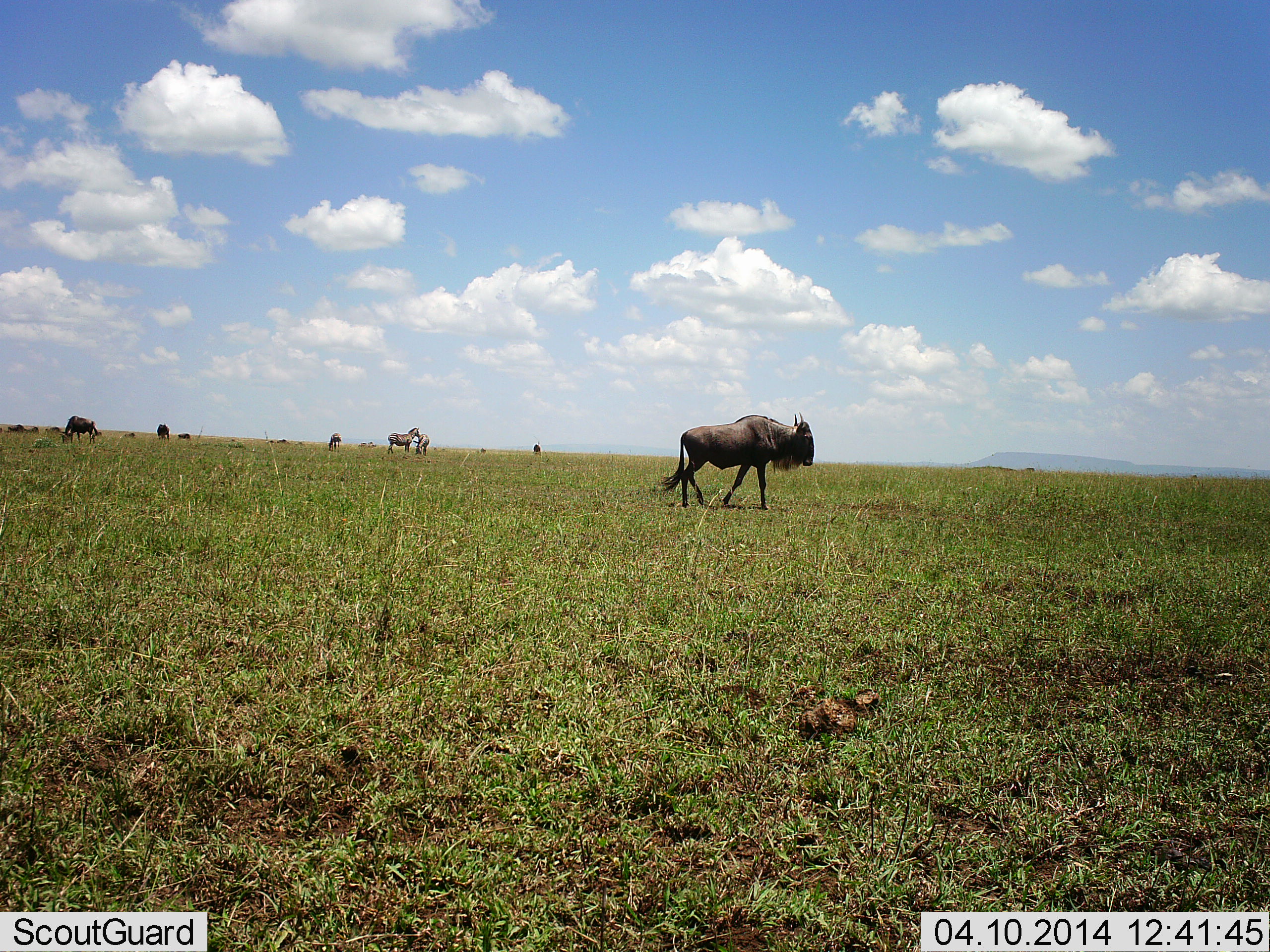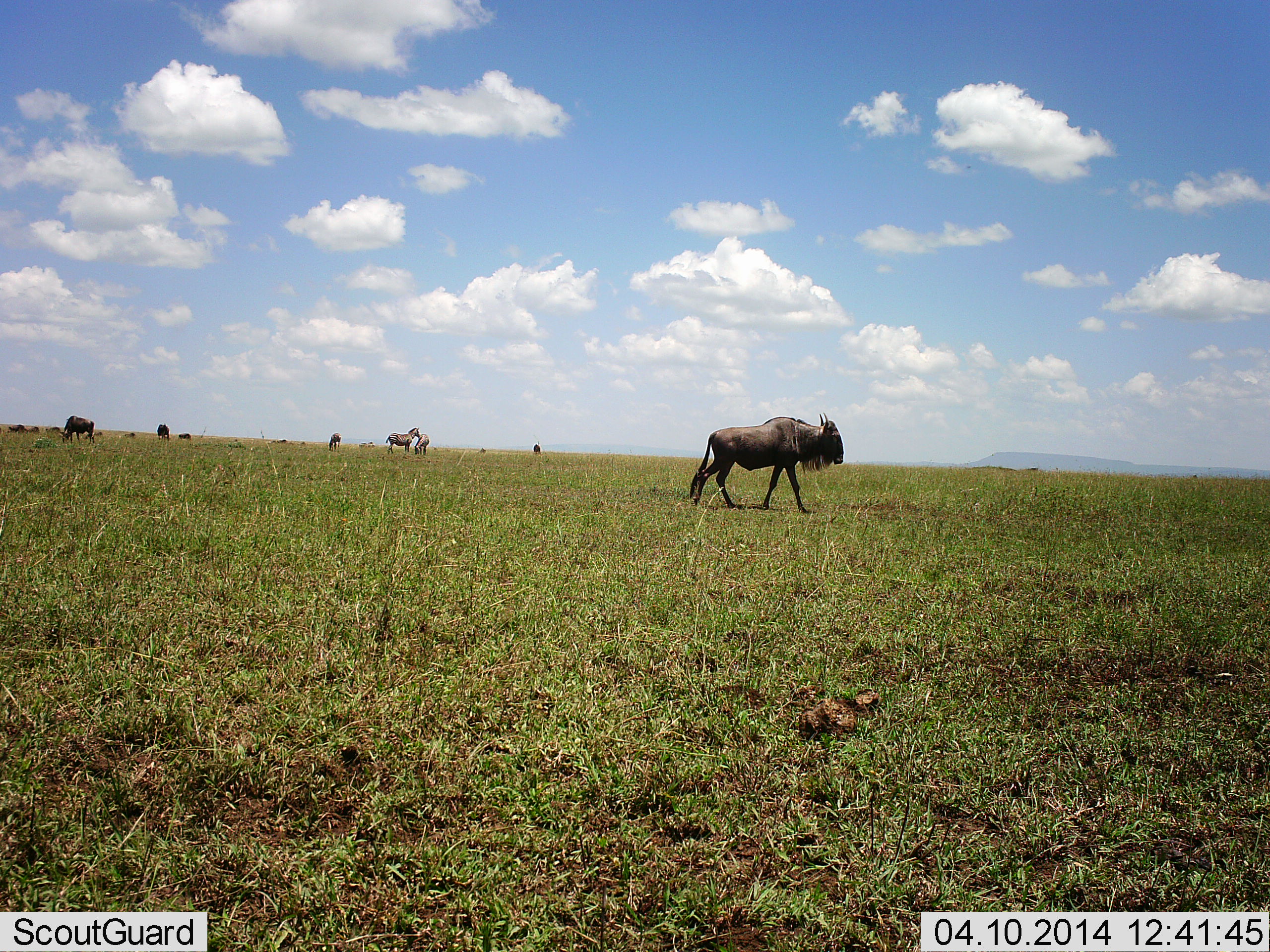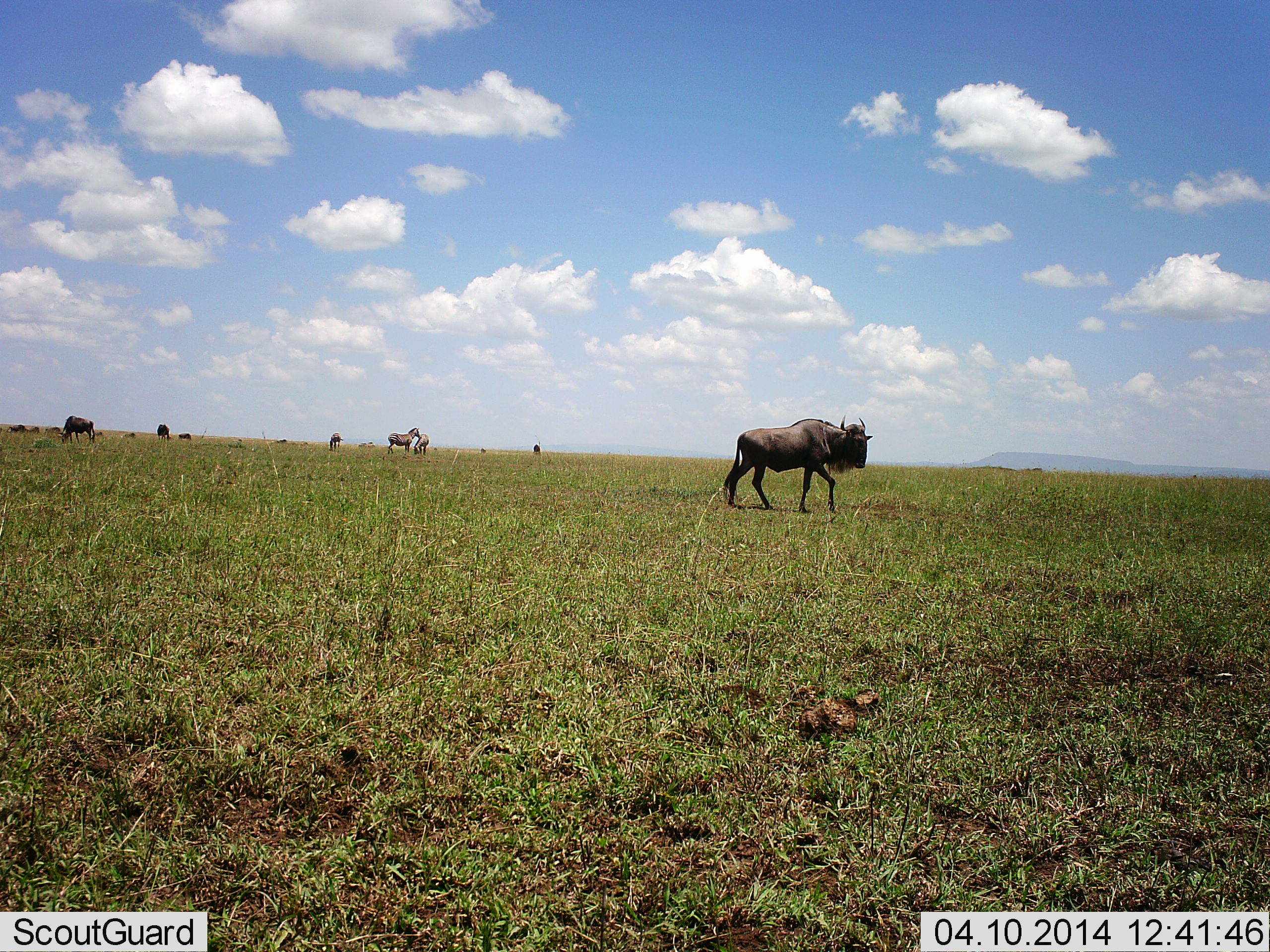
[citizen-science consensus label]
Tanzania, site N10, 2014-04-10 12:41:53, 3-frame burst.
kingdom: Animalia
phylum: Chordata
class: Mammalia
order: Artiodactyla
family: Bovidae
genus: Connochaetes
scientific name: Connochaetes taurinus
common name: blue wildebeest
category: wildebeest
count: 4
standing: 47%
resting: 0%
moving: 95%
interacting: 11%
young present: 0%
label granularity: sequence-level